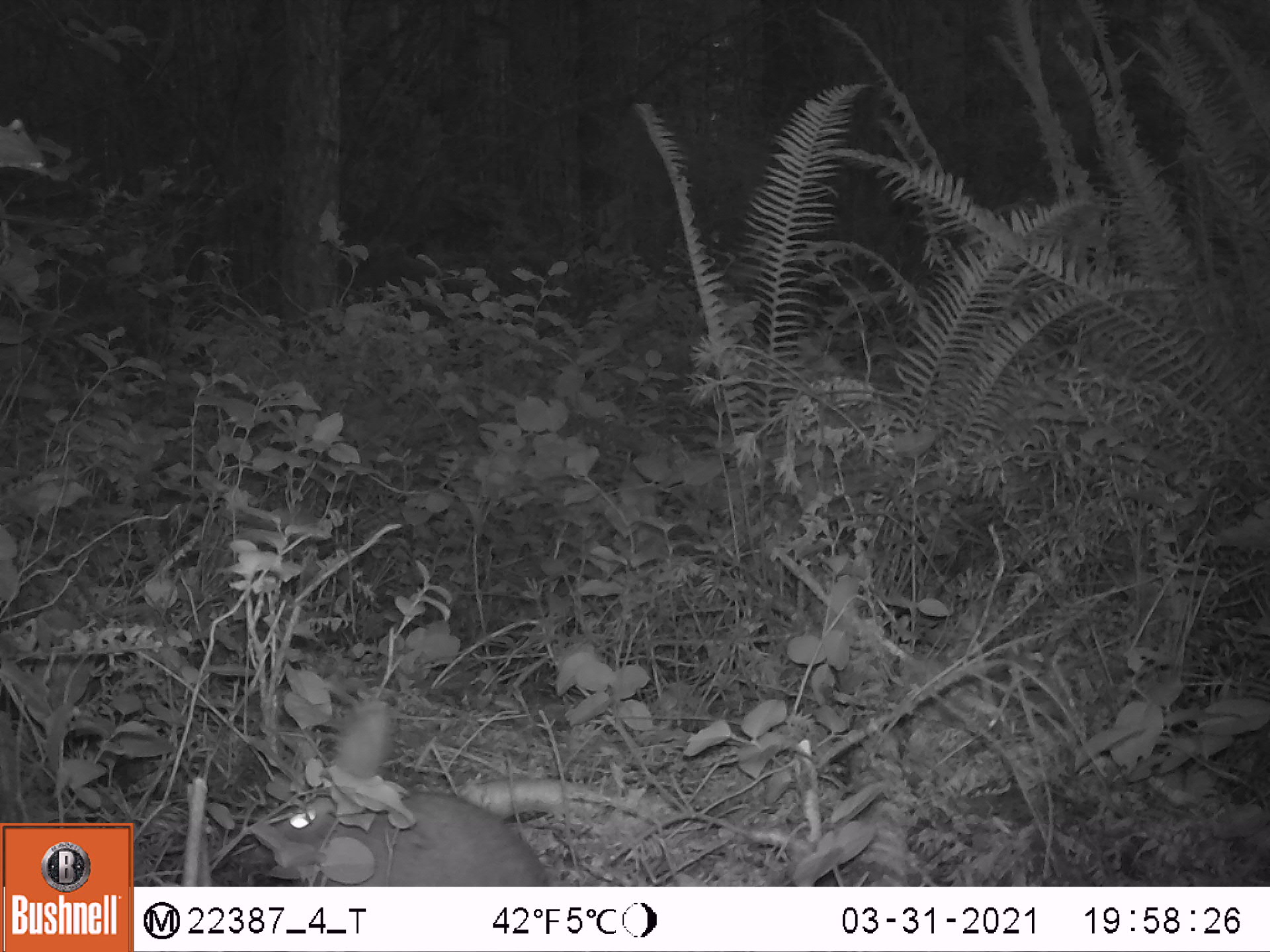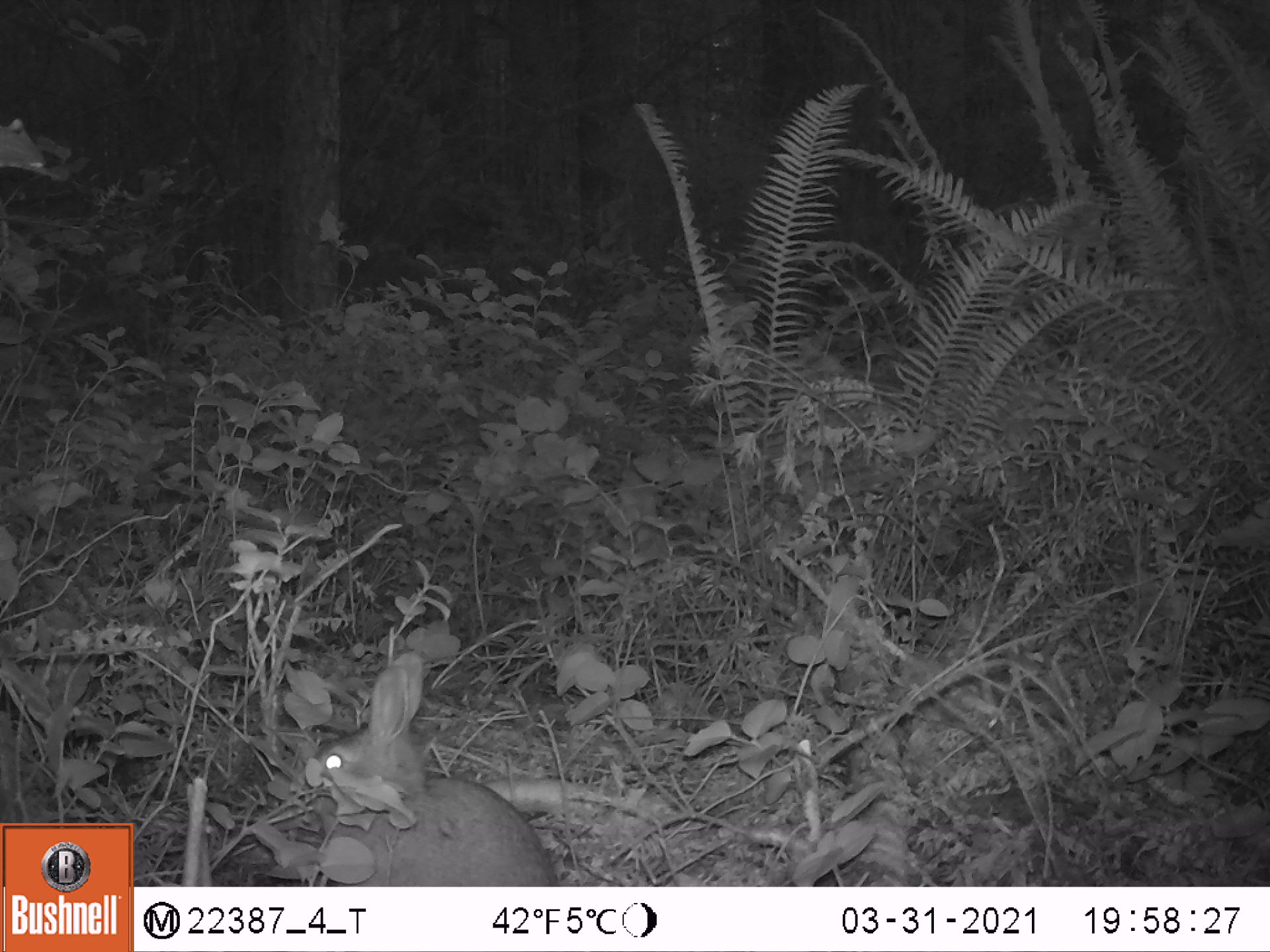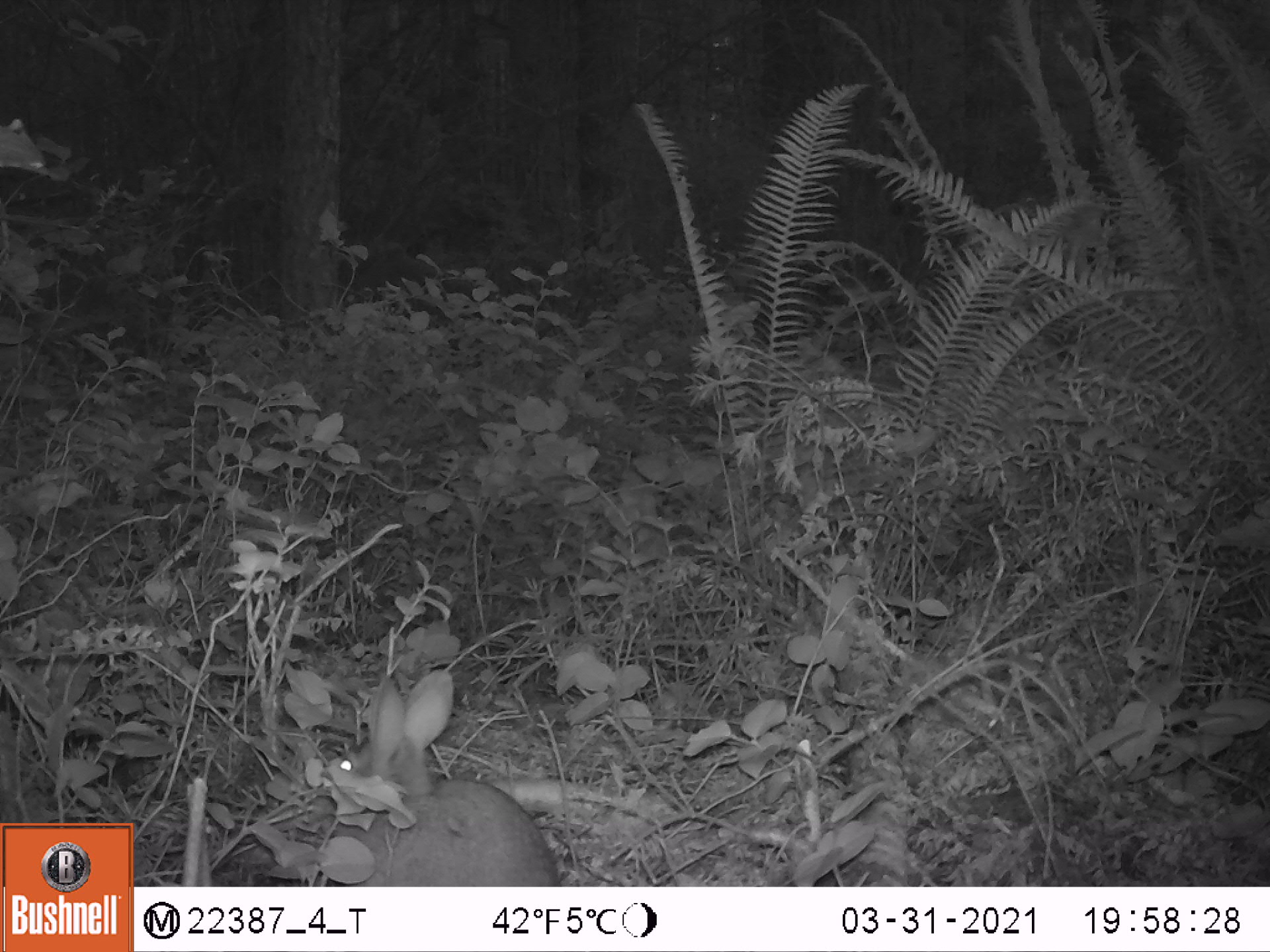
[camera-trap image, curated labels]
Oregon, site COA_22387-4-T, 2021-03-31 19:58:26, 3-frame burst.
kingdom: Animalia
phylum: Chordata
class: Mammalia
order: Lagomorpha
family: Leporidae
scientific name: Leporidae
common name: hares and rabbits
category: leporidae family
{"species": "leporidae family (hares and rabbits) (Leporidae)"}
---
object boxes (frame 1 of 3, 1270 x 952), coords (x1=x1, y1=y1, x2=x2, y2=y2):
leporidae family: (x1=231, y1=689, x2=560, y2=885)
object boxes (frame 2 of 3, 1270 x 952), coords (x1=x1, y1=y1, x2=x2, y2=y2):
leporidae family: (x1=273, y1=647, x2=562, y2=884)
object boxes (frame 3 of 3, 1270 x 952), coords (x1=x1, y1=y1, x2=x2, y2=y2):
leporidae family: (x1=311, y1=663, x2=566, y2=884)